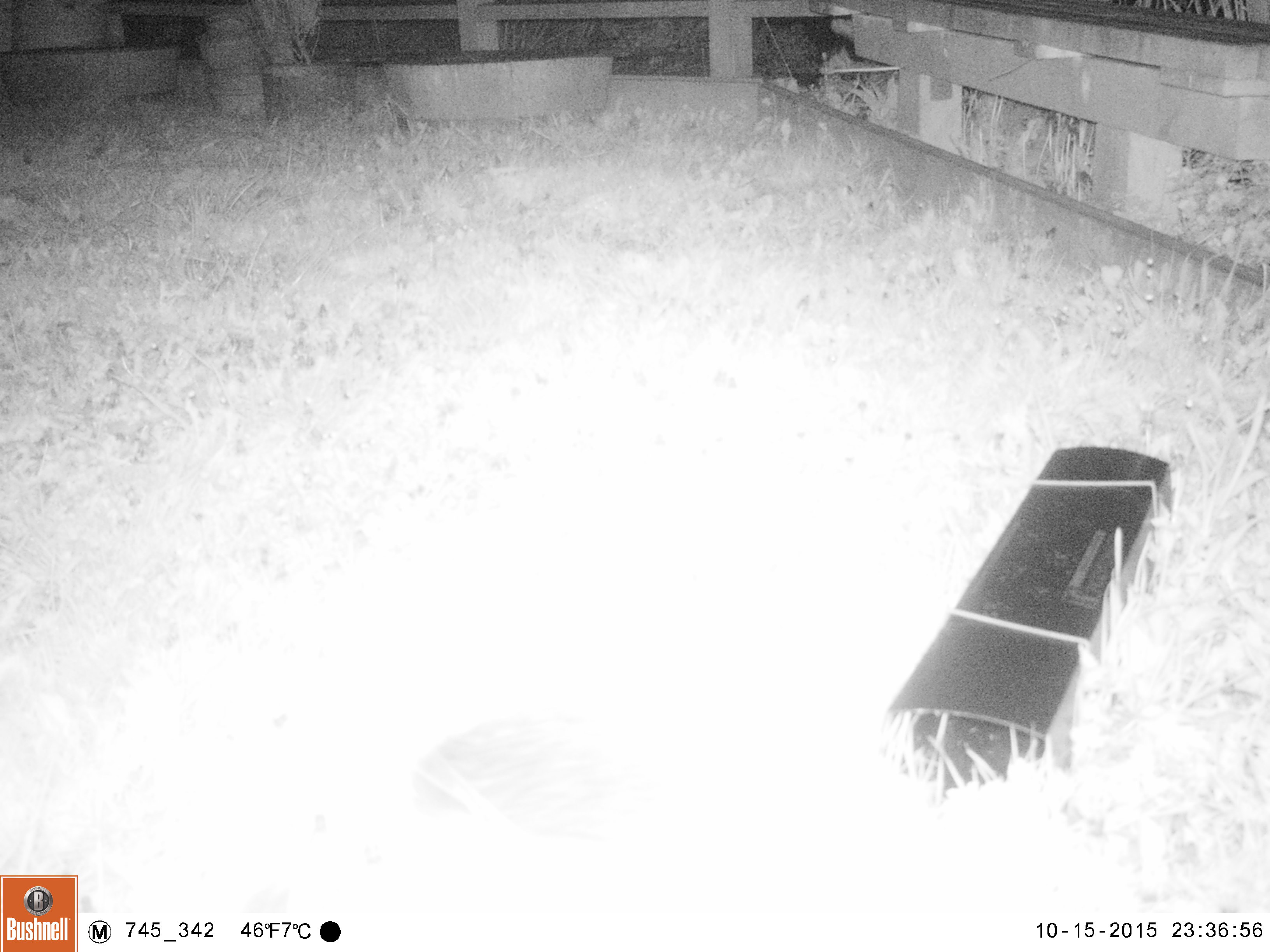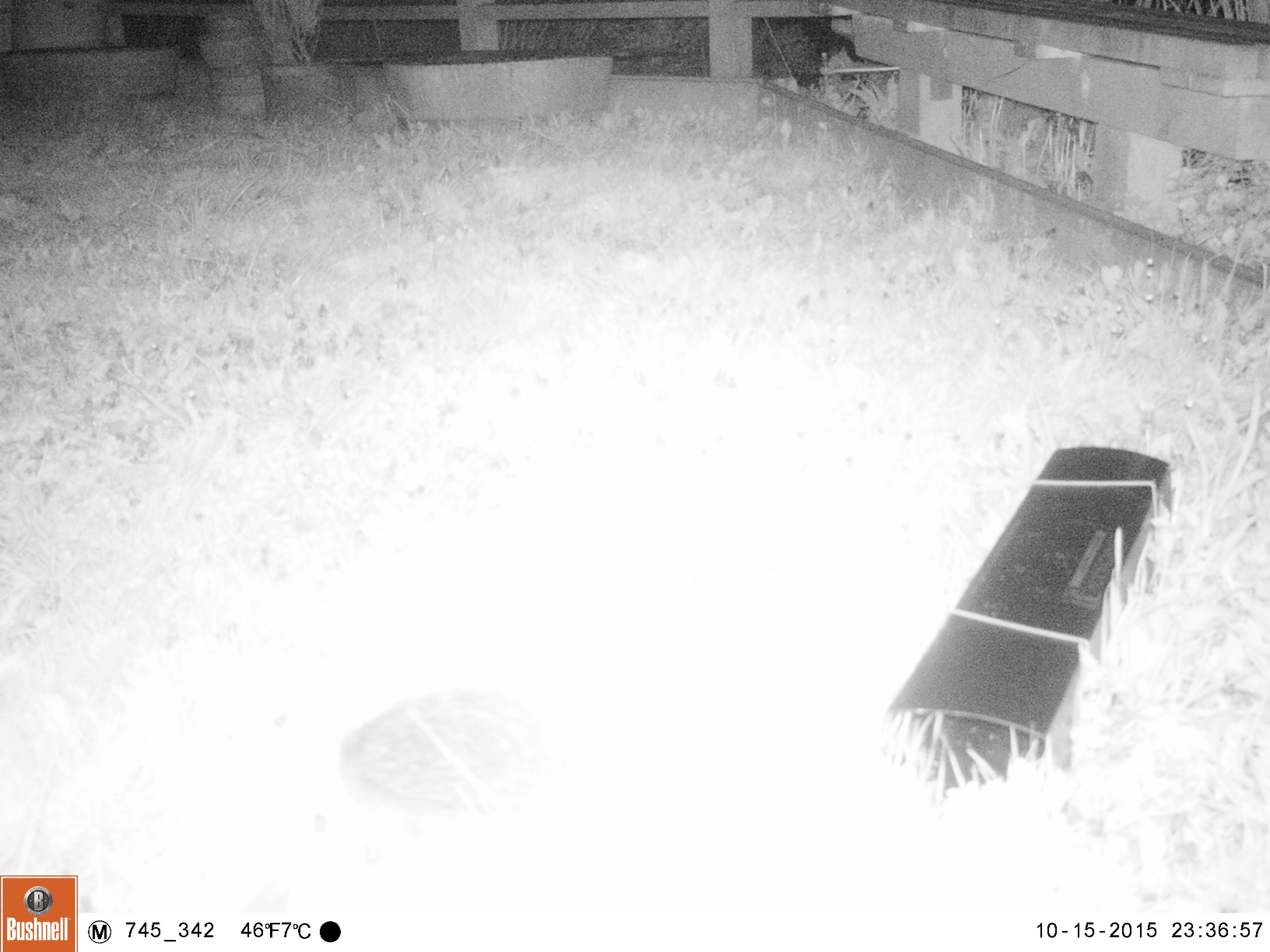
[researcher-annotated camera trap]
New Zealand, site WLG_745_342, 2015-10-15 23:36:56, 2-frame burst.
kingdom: Animalia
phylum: Chordata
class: Mammalia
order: Eulipotyphla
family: Erinaceidae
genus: Erinaceus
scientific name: Erinaceus europaeus europaeus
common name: european hedgehog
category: hedgehog